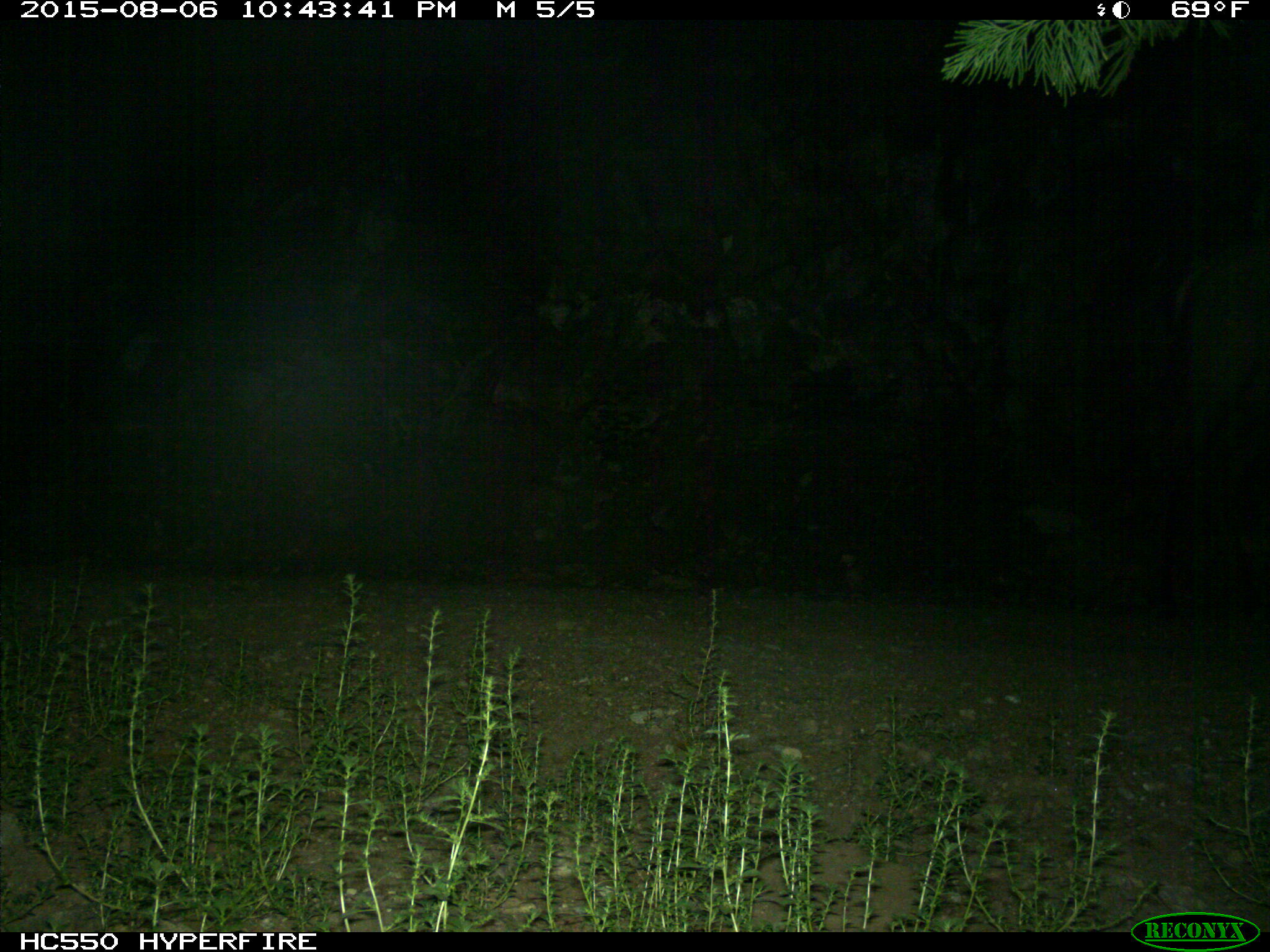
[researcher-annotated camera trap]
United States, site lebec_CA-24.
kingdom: Animalia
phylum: Chordata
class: Mammalia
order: Artiodactyla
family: Cervidae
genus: Cervus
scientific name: Cervus canadensis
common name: elk